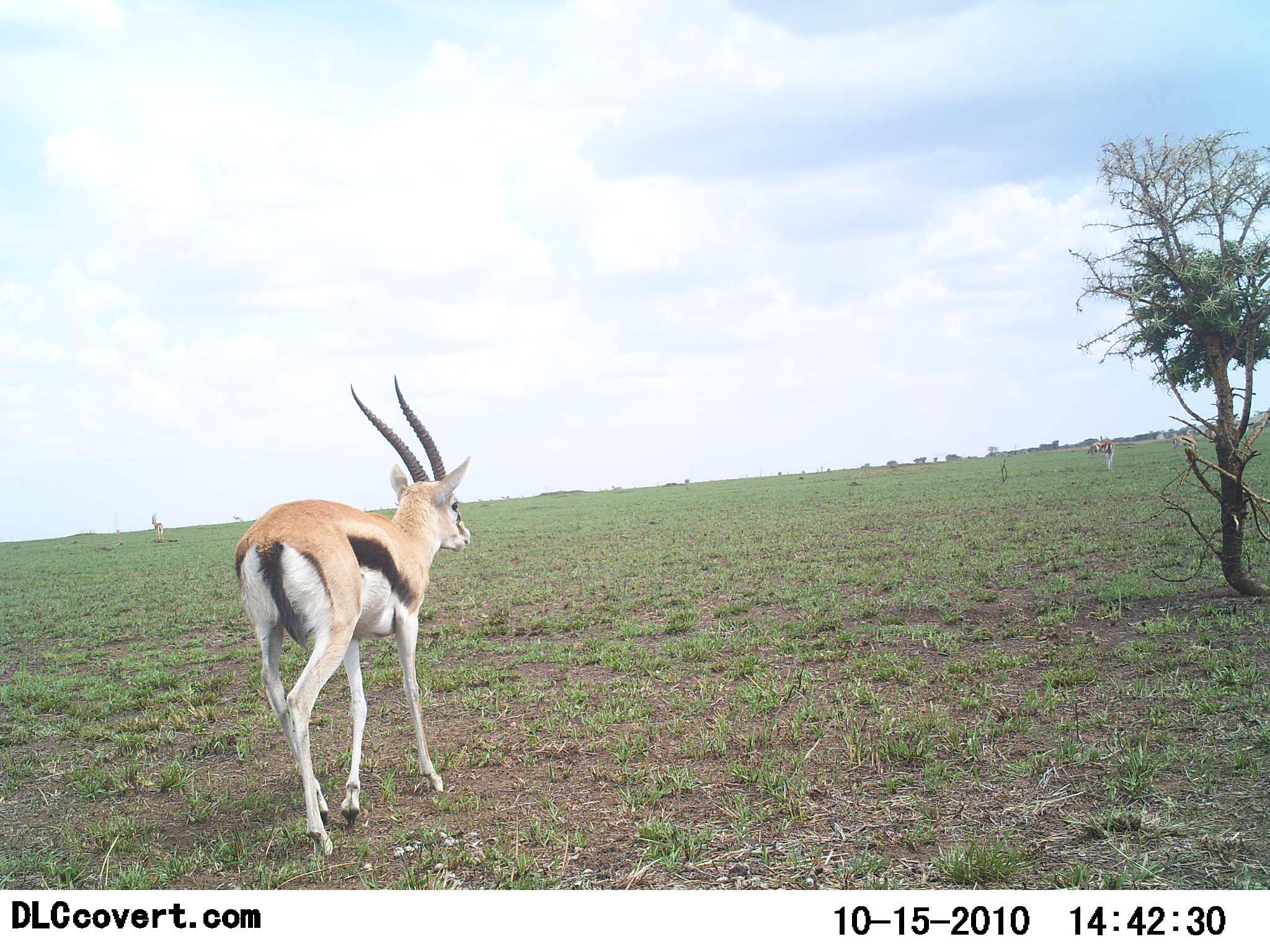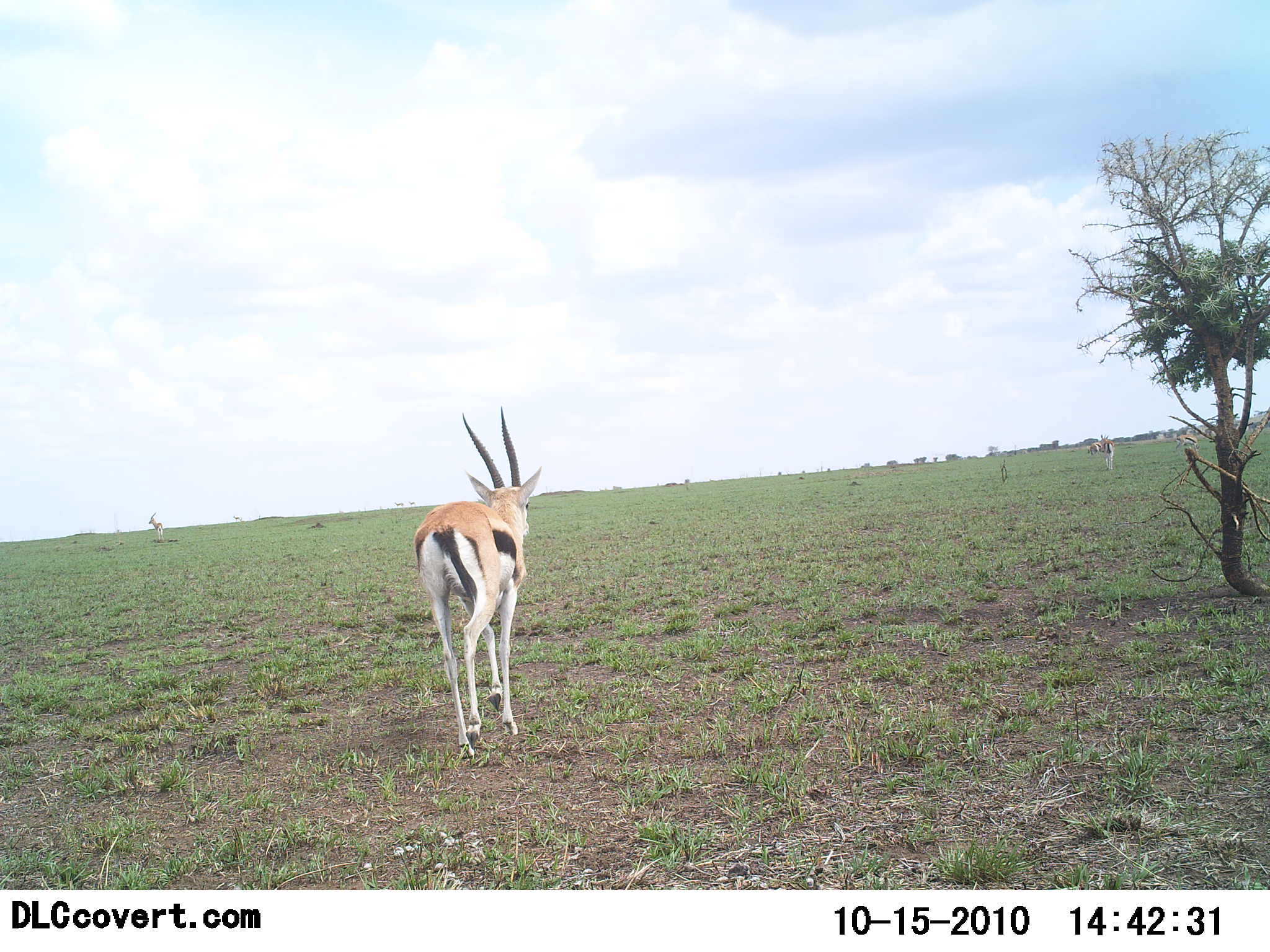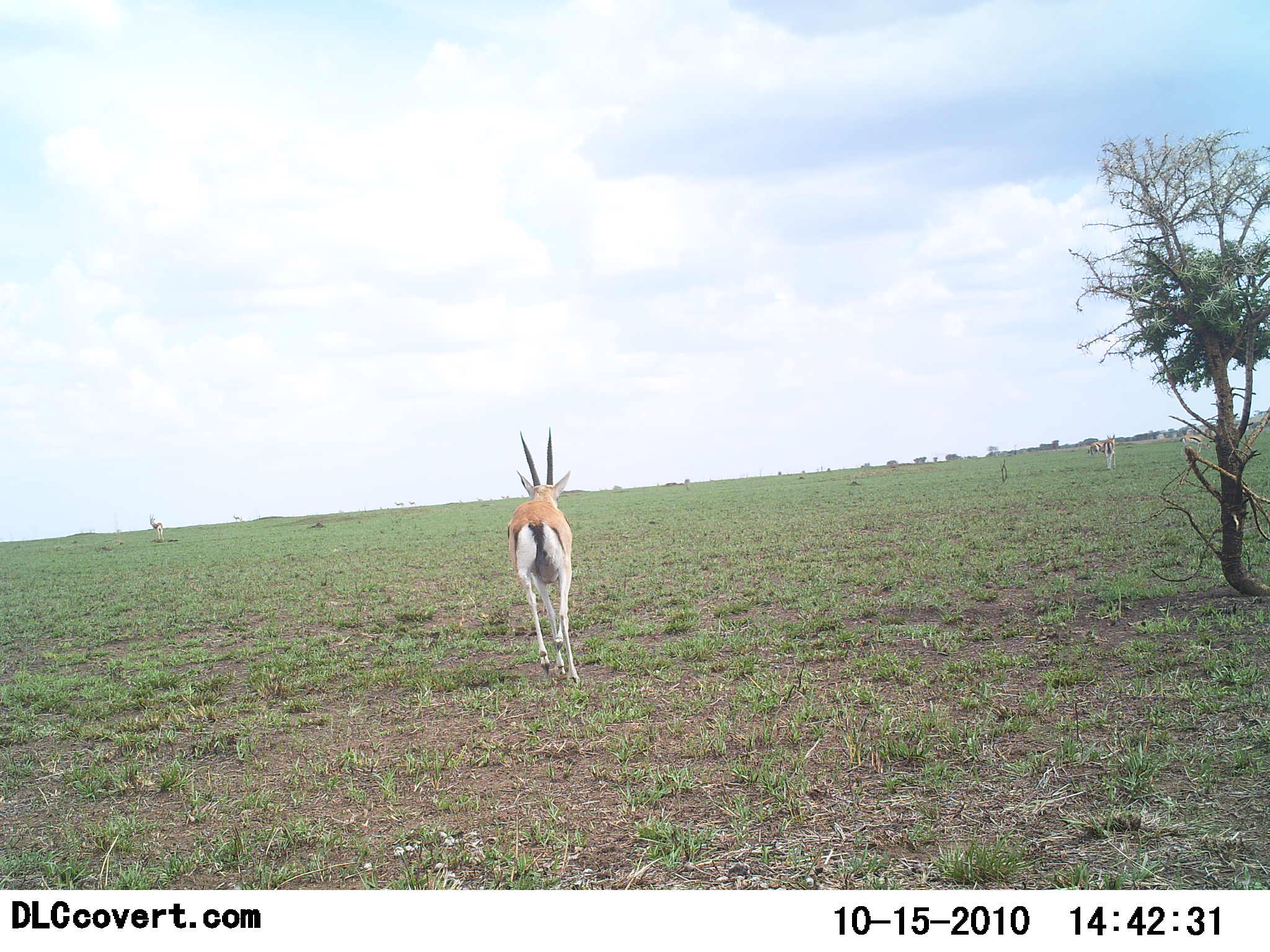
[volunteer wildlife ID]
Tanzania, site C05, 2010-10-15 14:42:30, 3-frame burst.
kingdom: Animalia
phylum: Chordata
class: Mammalia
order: Artiodactyla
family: Bovidae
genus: Eudorcas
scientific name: Eudorcas thomsonii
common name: thomson's gazelle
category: gazellethomsons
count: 1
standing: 26%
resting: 0%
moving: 95%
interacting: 0%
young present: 0%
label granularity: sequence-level